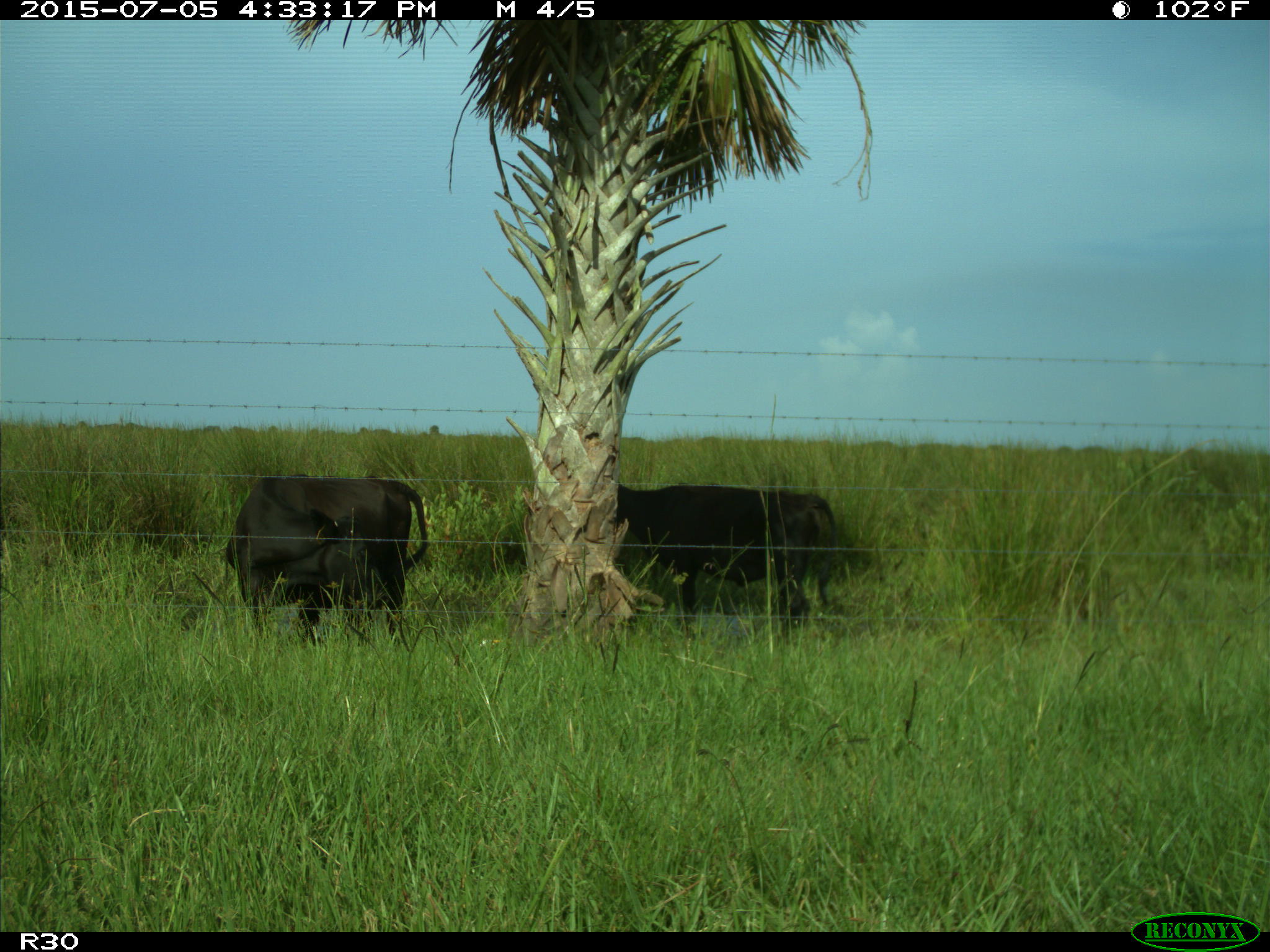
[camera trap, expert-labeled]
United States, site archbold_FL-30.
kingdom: Animalia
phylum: Chordata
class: Mammalia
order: Artiodactyla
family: Bovidae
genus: Bos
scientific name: Bos taurus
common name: domestic cow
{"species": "Bos taurus (domestic cow)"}